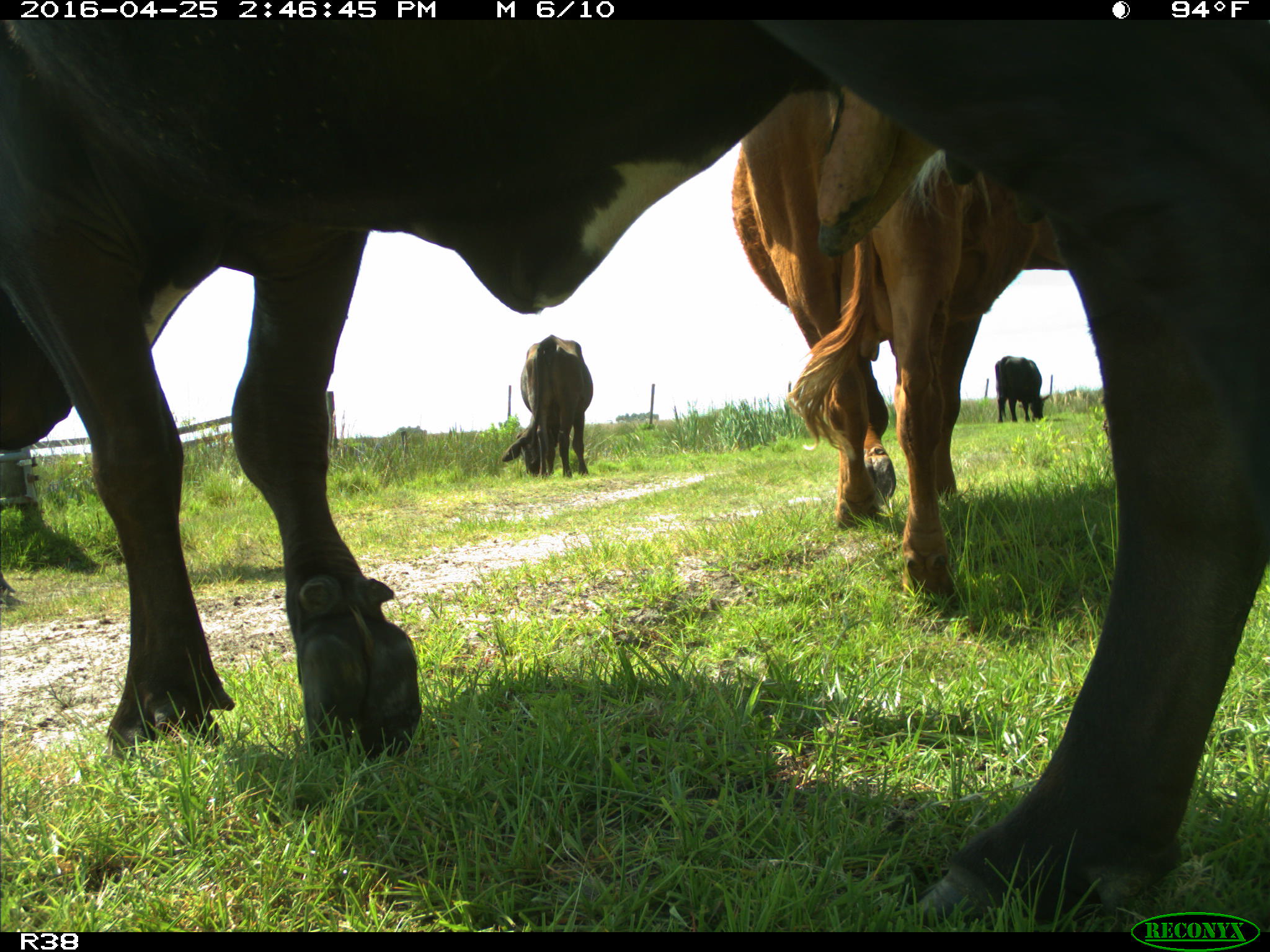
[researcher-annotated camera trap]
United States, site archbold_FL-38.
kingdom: Animalia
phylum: Chordata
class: Mammalia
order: Artiodactyla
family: Bovidae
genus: Bos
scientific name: Bos taurus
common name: domestic cow